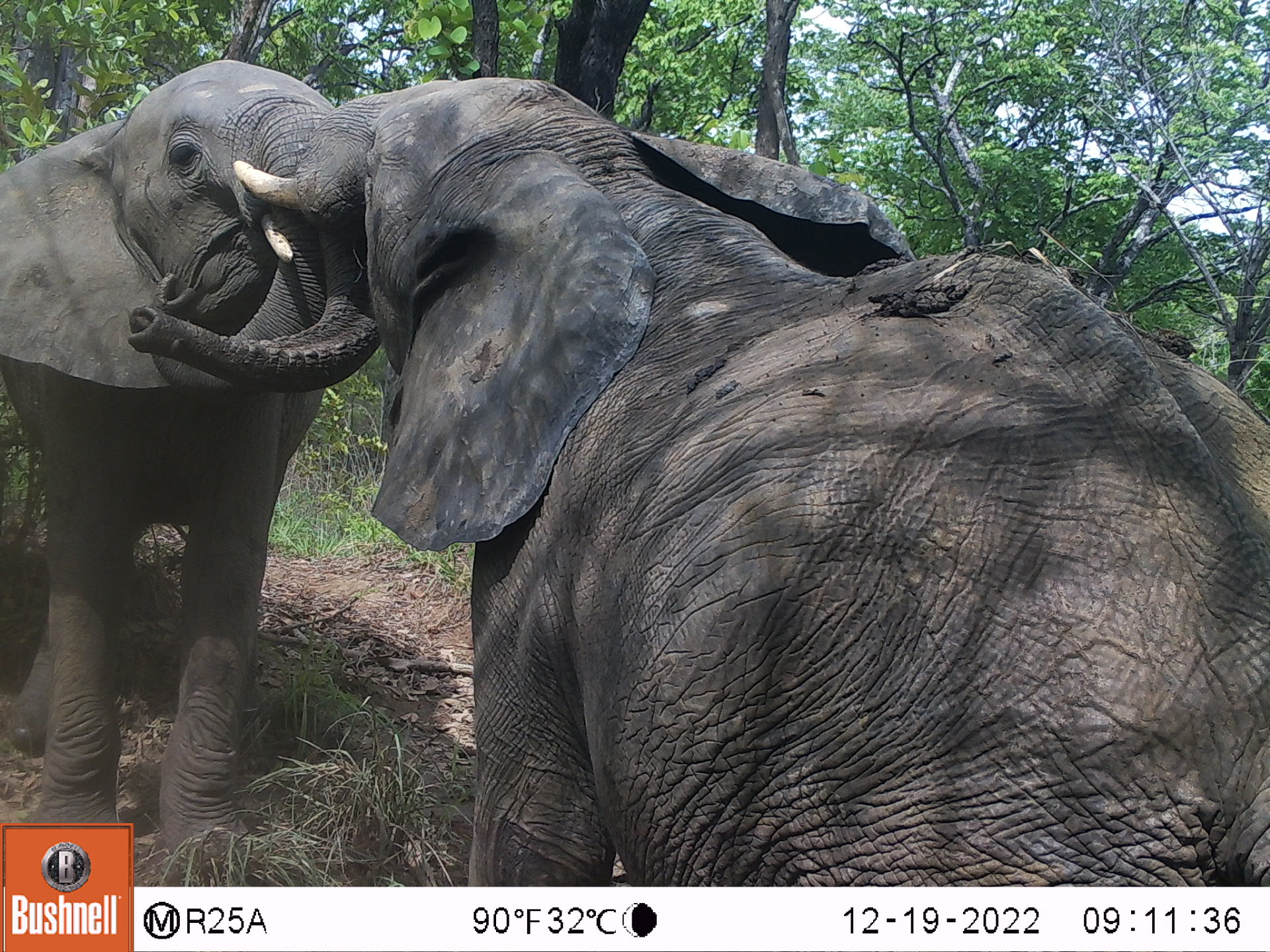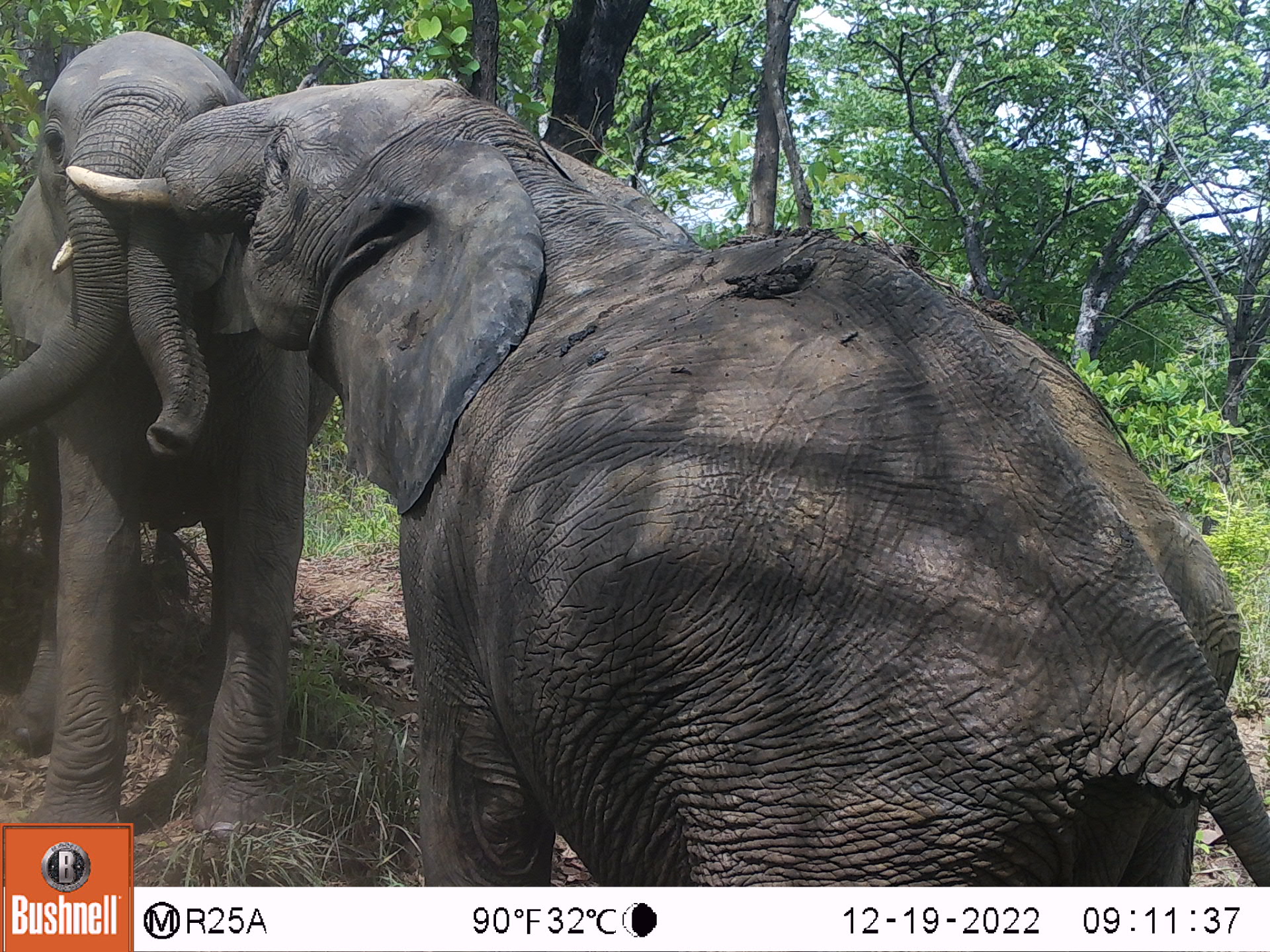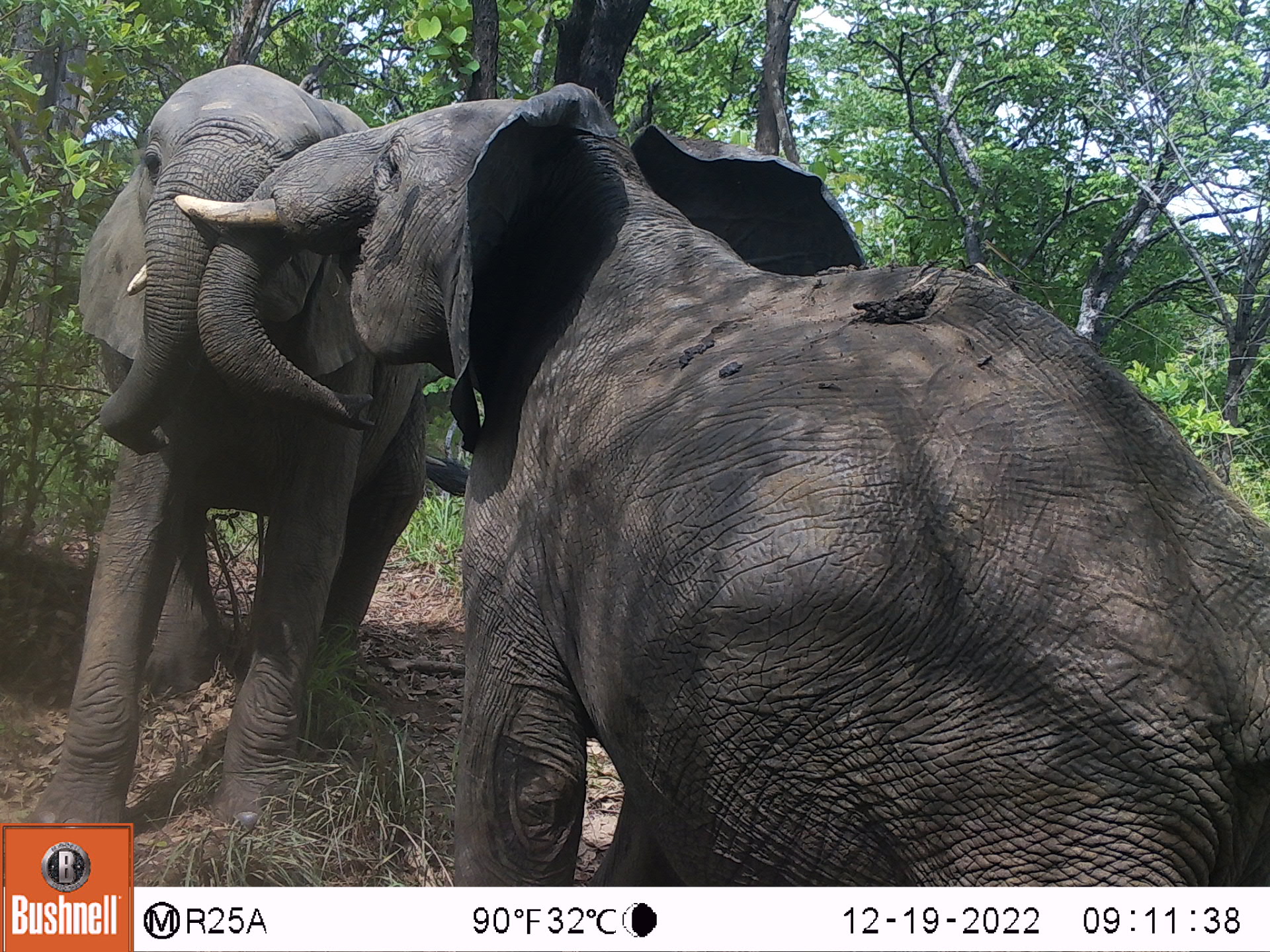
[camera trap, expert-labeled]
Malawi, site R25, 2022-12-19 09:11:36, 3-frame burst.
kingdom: Animalia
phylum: Chordata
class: Mammalia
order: Proboscidea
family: Elephantidae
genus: Loxodonta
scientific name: Loxodonta africana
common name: african savanna elephant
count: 2